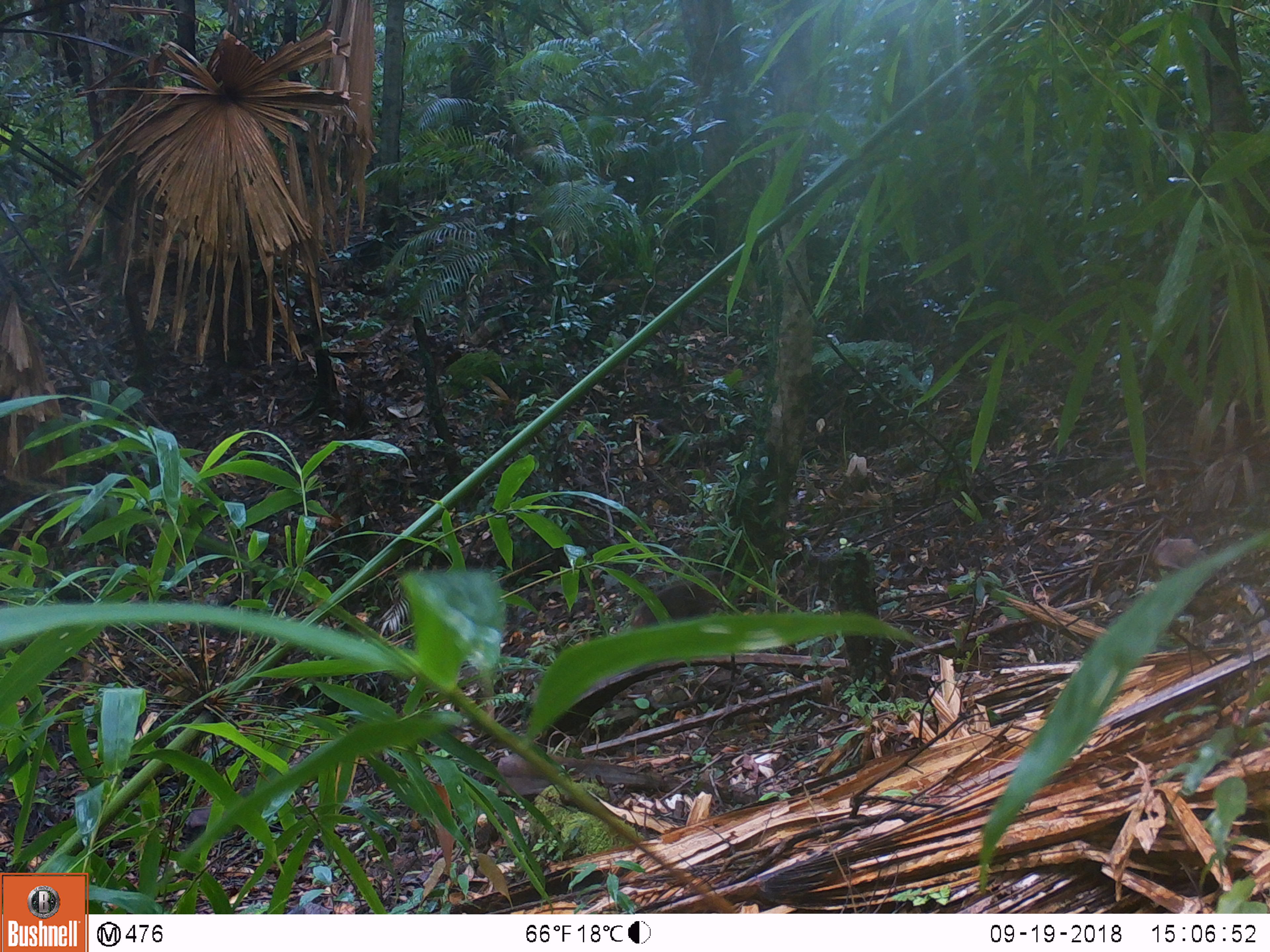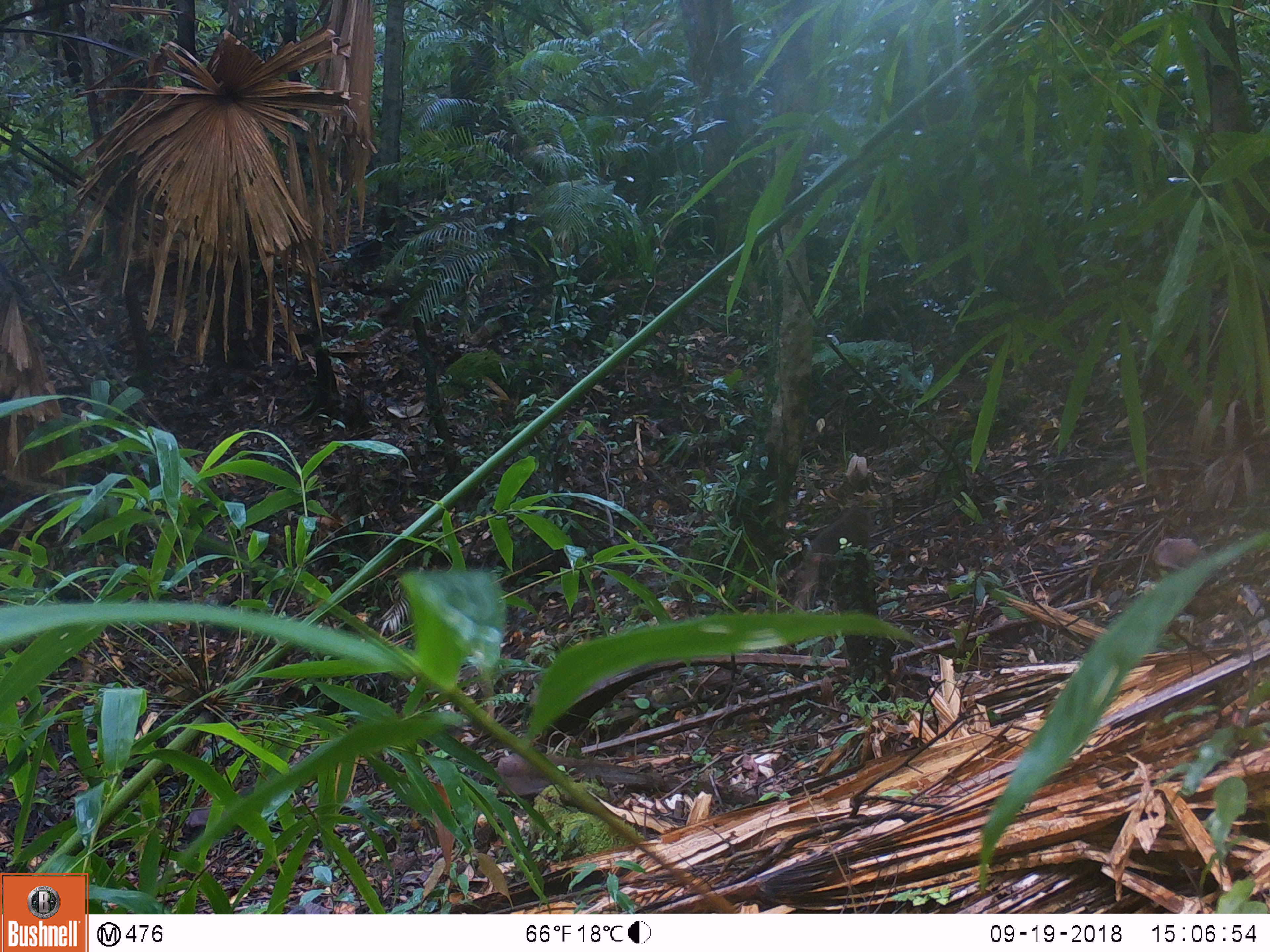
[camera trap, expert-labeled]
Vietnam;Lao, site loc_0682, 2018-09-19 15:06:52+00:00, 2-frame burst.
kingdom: Animalia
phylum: Chordata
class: Mammalia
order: Primates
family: Cercopithecidae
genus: Macaca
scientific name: Macaca arctoides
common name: stump-tailed macaque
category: stump tailed macaque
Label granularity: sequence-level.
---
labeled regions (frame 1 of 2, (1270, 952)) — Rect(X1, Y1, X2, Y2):
stump tailed macaque: Rect(632, 569, 734, 631)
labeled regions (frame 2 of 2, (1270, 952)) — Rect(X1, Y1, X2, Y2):
stump tailed macaque: Rect(796, 505, 872, 594)